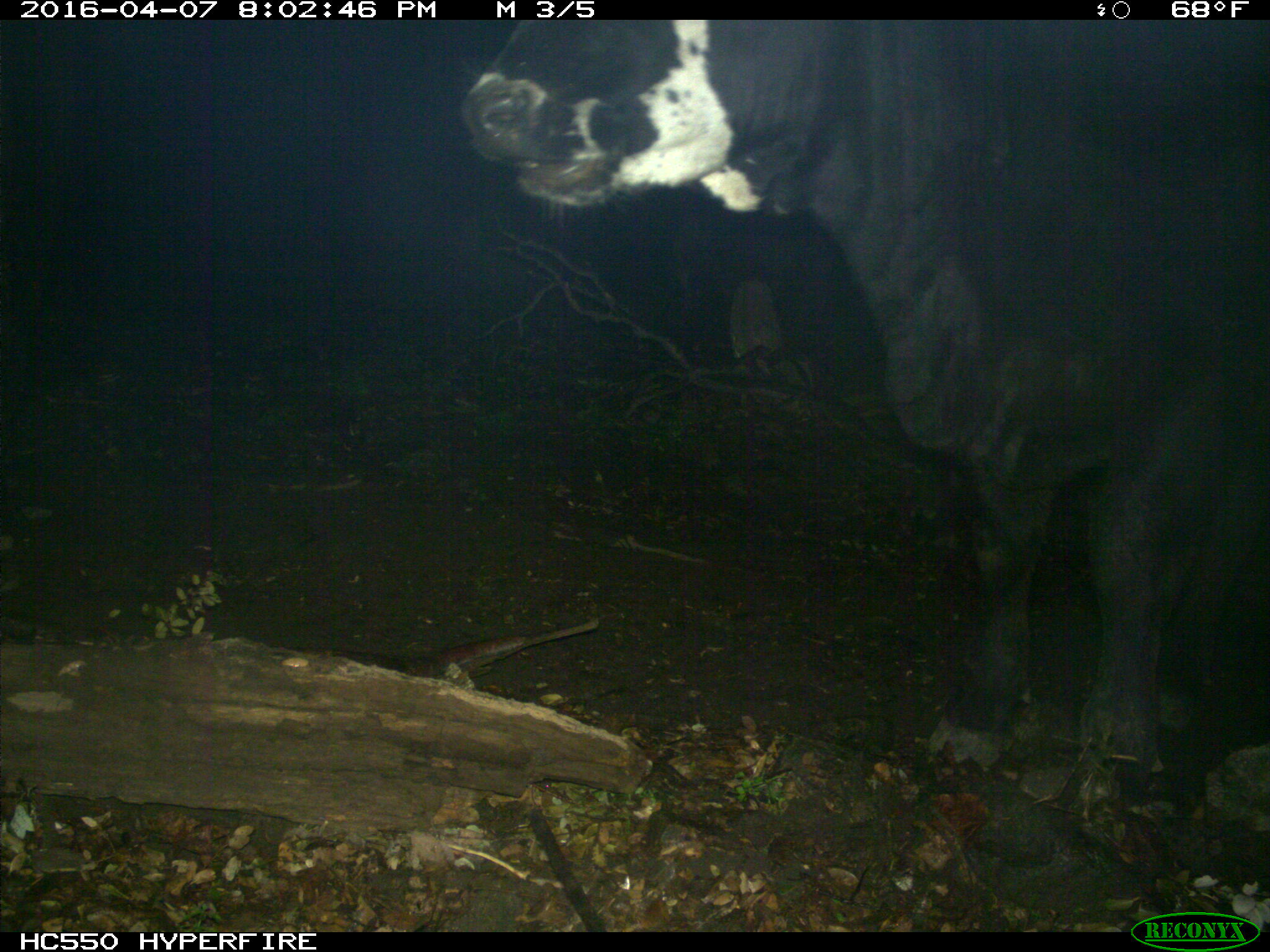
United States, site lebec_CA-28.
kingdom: Animalia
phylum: Chordata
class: Mammalia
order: Artiodactyla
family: Bovidae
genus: Bos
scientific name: Bos taurus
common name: domestic cow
Bos taurus (domestic cow).